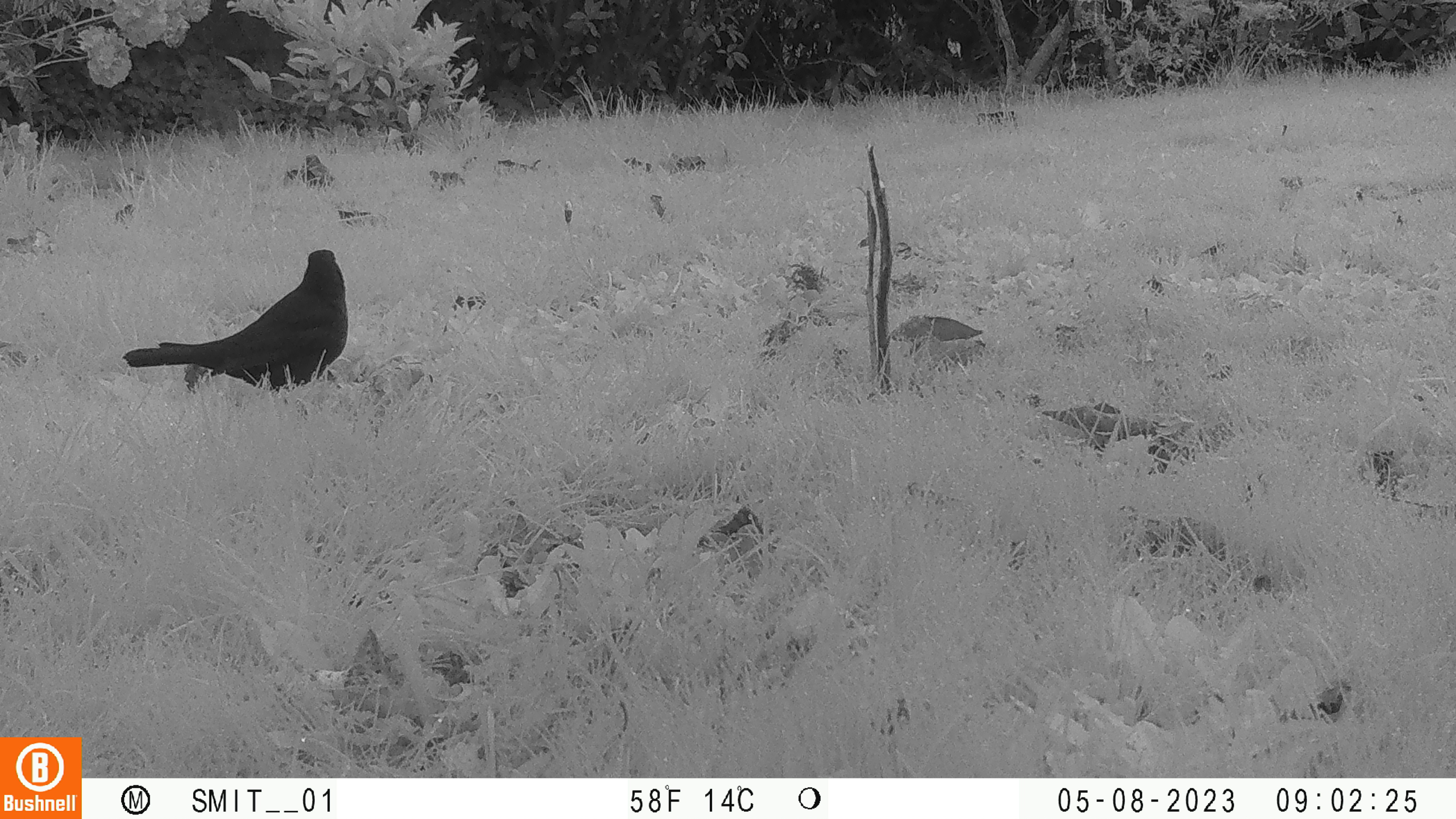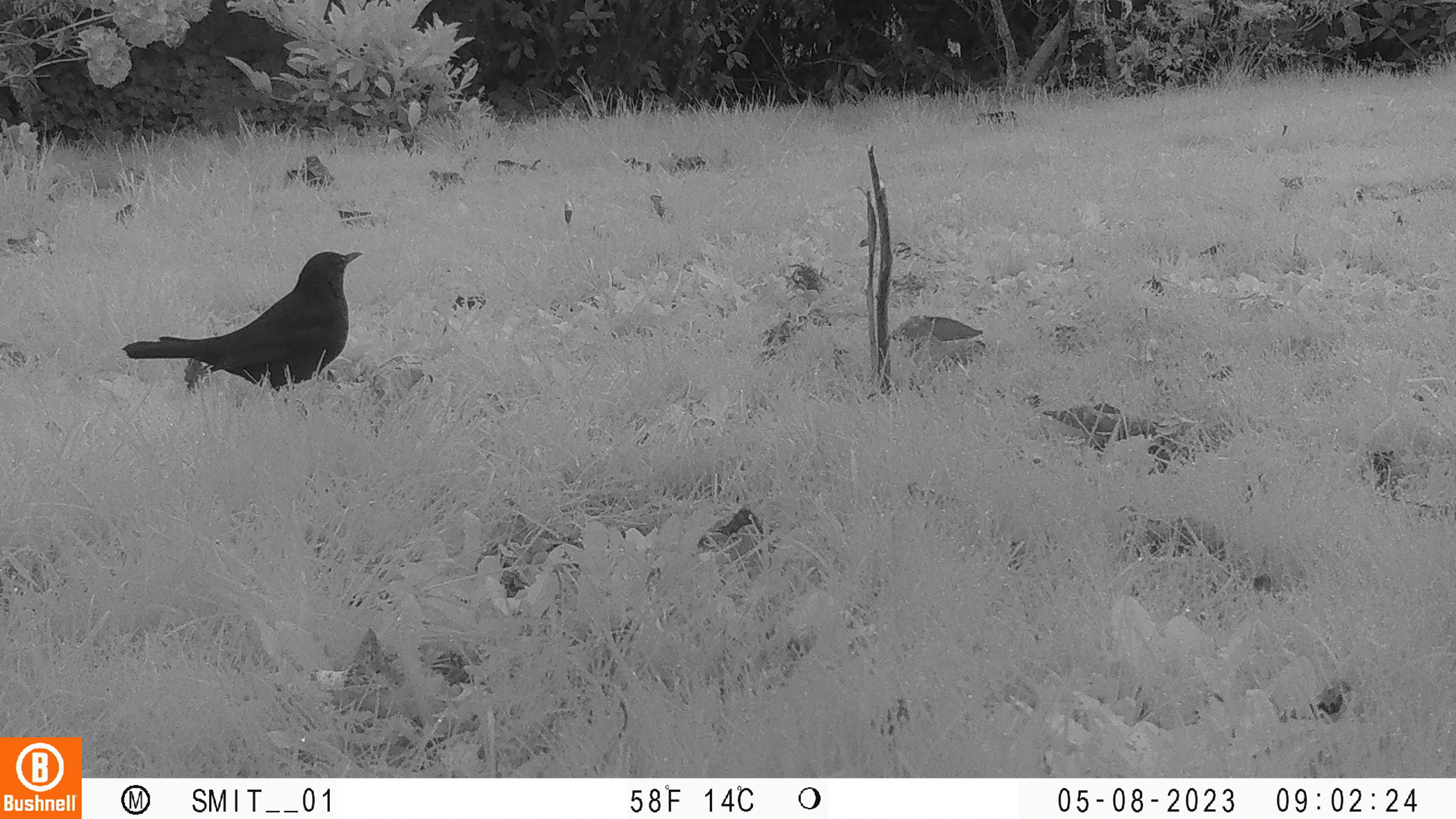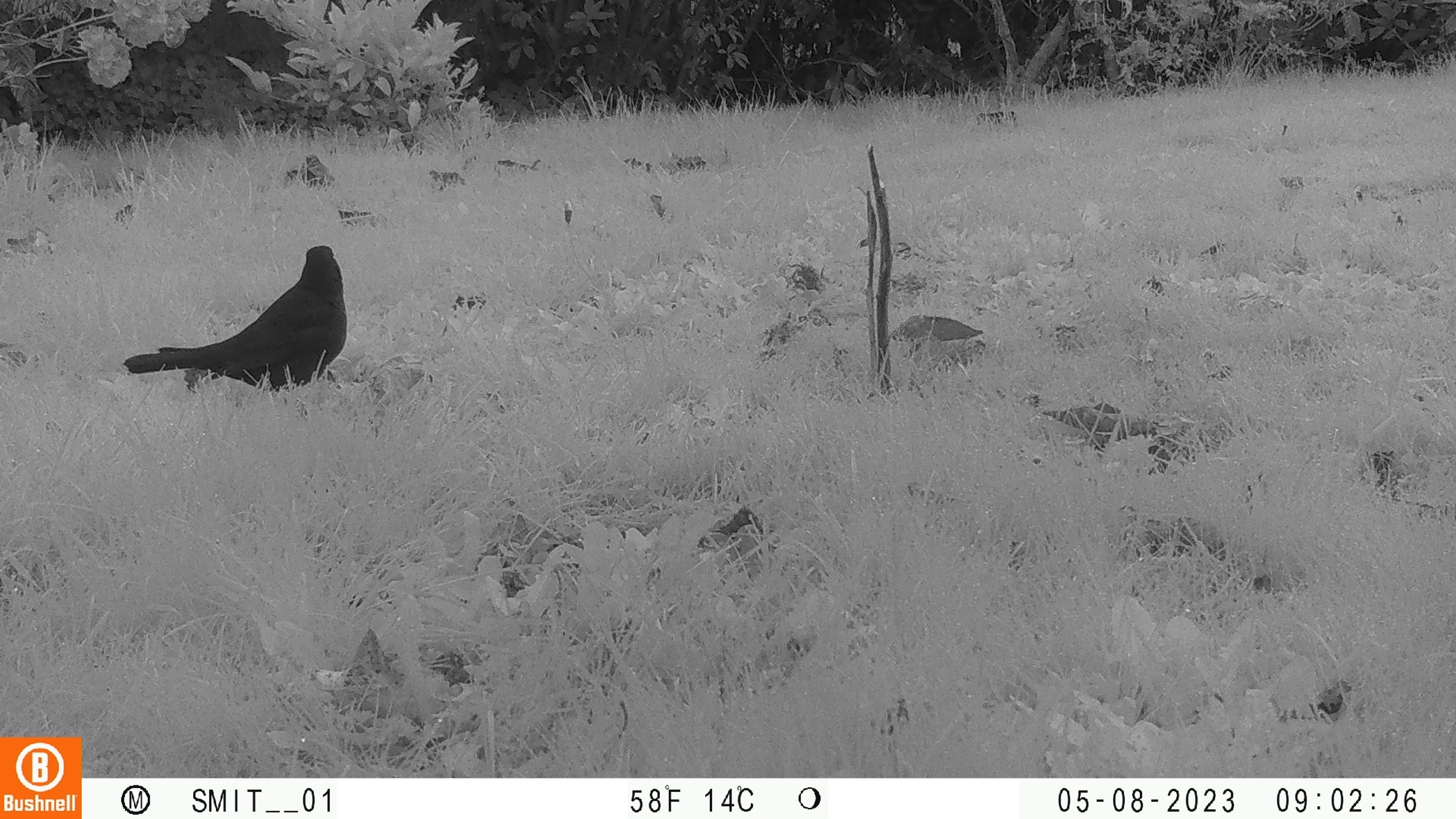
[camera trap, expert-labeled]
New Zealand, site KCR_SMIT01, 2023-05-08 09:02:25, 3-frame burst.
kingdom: Animalia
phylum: Chordata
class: Aves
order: Passeriformes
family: Turdidae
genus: Turdus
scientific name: Turdus merula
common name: eurasian blackbird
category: blackbird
Blackbird (eurasian blackbird) (Turdus merula).